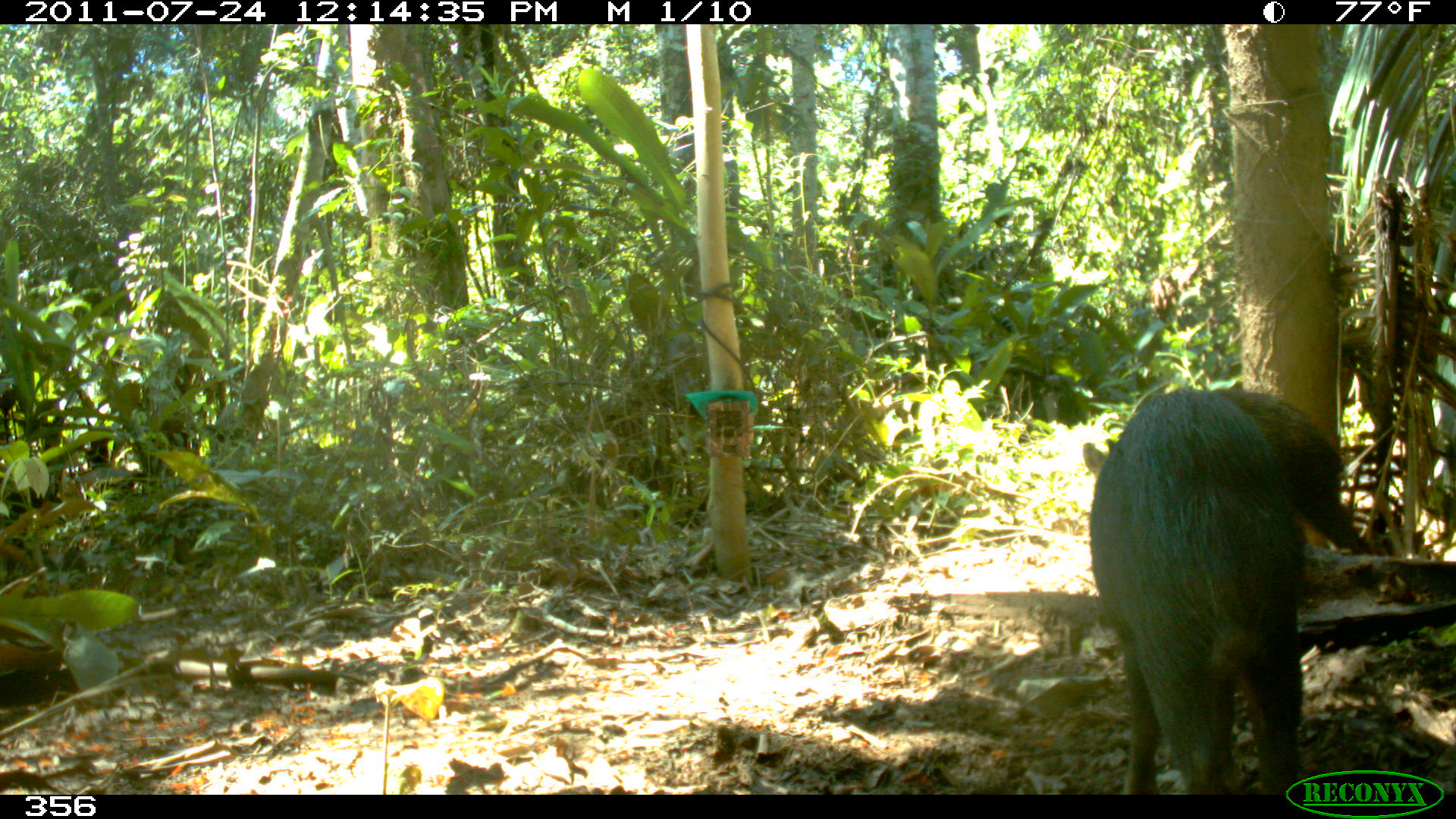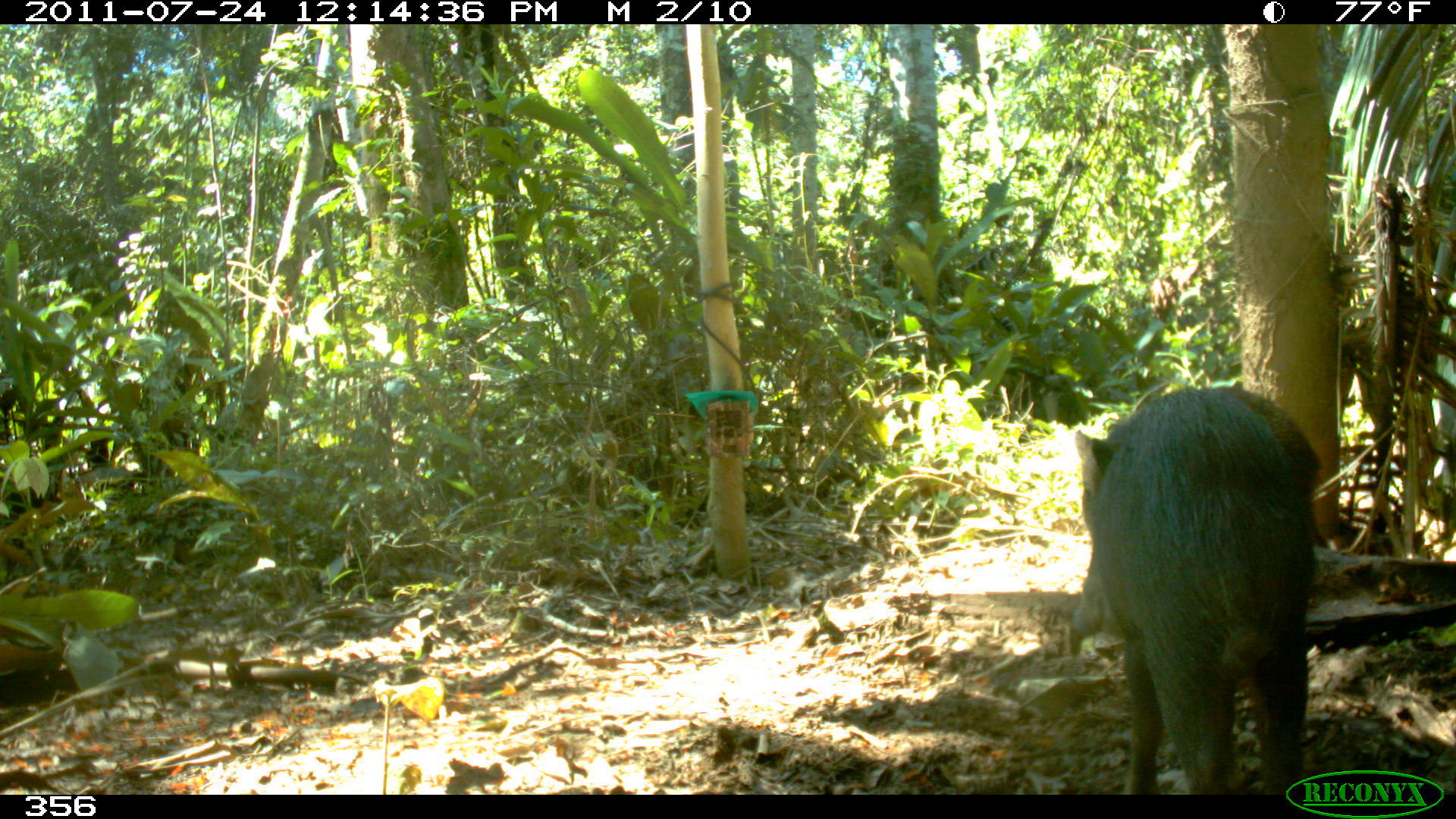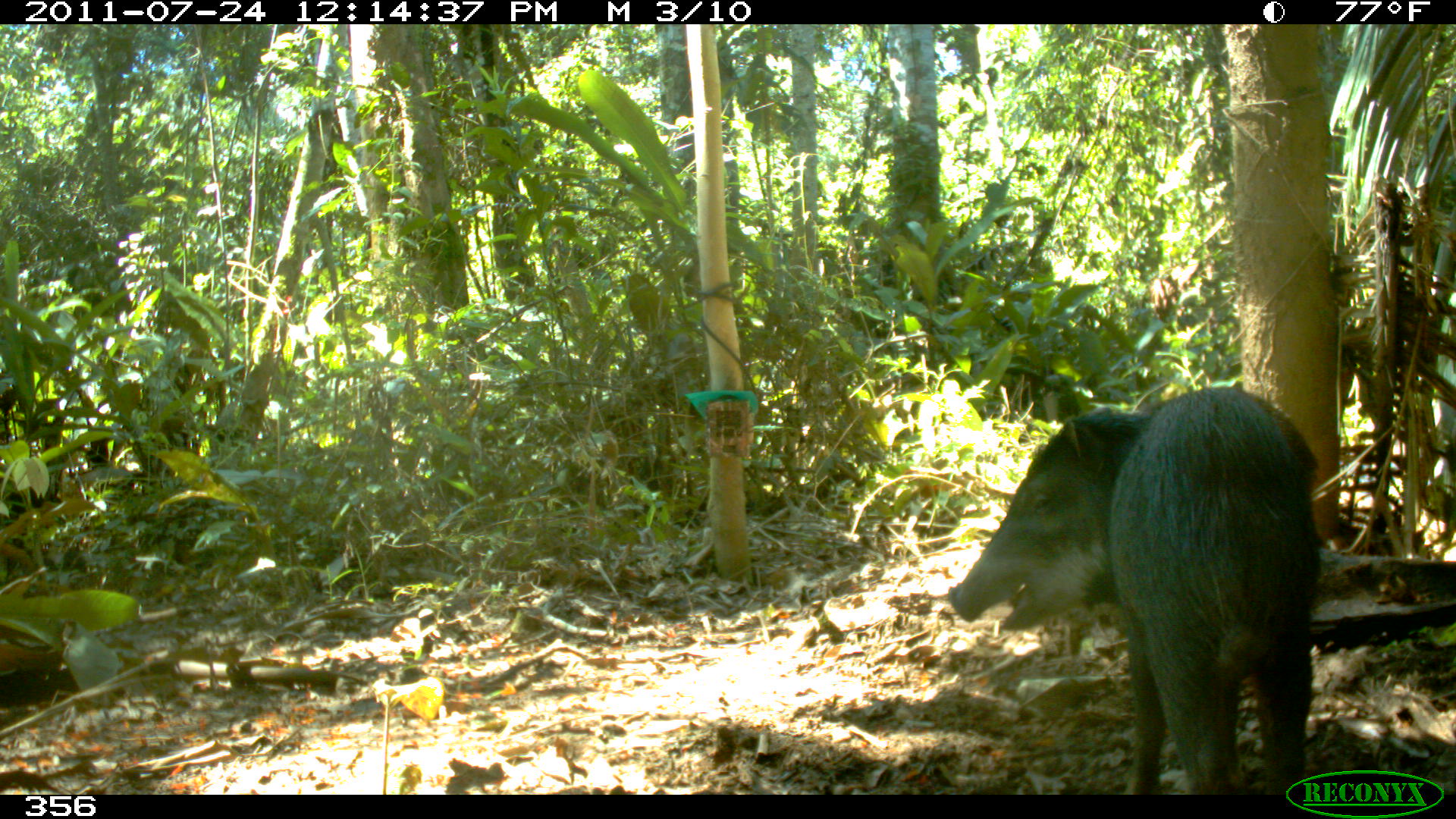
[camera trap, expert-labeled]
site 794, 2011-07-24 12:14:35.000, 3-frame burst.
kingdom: Animalia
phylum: Chordata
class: Mammalia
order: Artiodactyla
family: Tayassuidae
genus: Tayassu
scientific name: Tayassu pecari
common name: white-lipped peccary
Tayassu pecari (white-lipped peccary).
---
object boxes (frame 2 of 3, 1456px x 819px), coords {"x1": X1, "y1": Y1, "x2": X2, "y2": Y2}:
tayassu pecari: {"x1": 1073, "y1": 385, "x2": 1320, "y2": 791}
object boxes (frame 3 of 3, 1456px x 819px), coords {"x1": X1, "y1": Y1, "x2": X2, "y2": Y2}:
tayassu pecari: {"x1": 946, "y1": 383, "x2": 1325, "y2": 795}